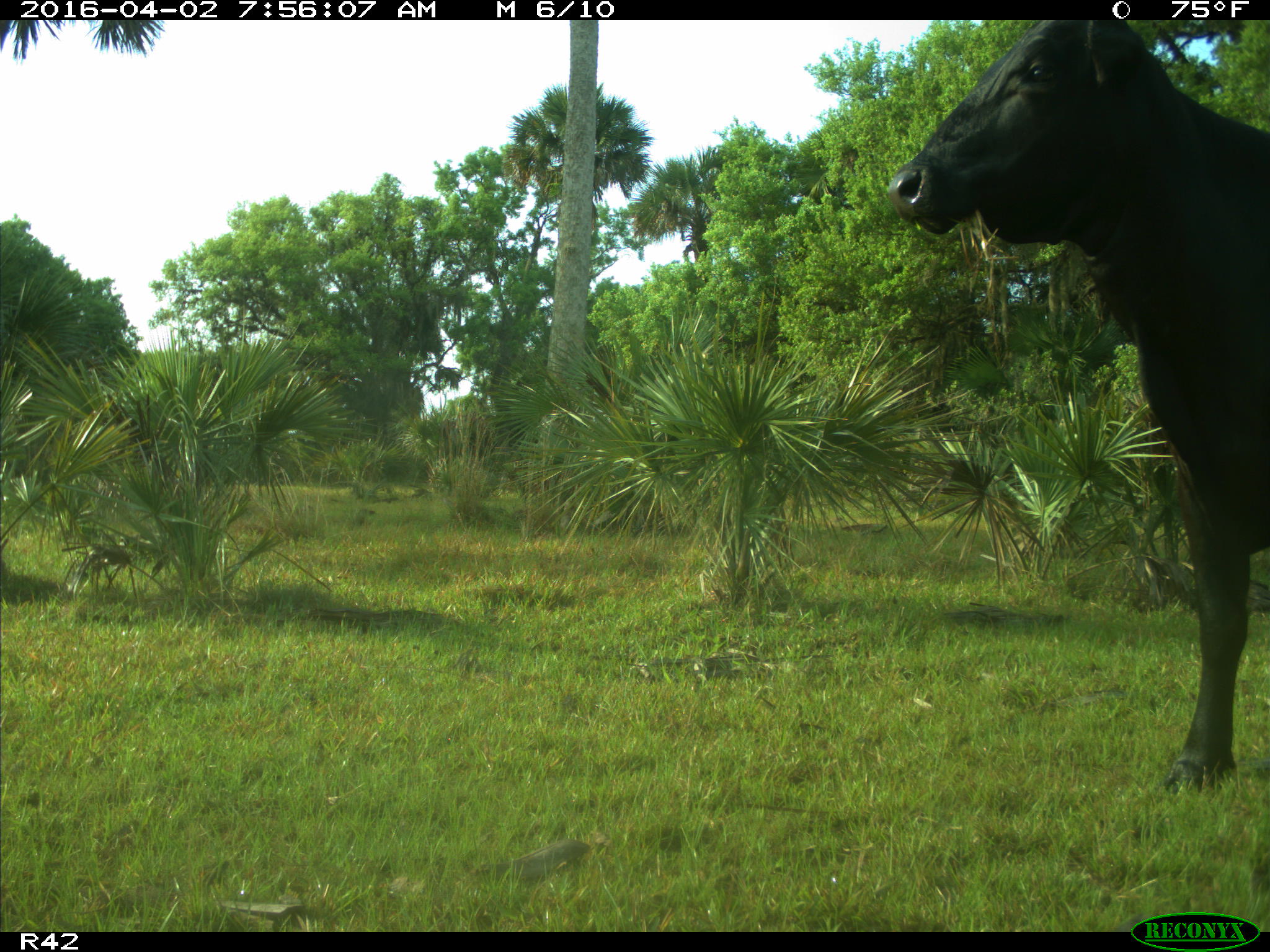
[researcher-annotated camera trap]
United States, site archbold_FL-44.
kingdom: Animalia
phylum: Chordata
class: Mammalia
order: Artiodactyla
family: Bovidae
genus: Bos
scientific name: Bos taurus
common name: domestic cow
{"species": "Bos taurus (domestic cow)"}